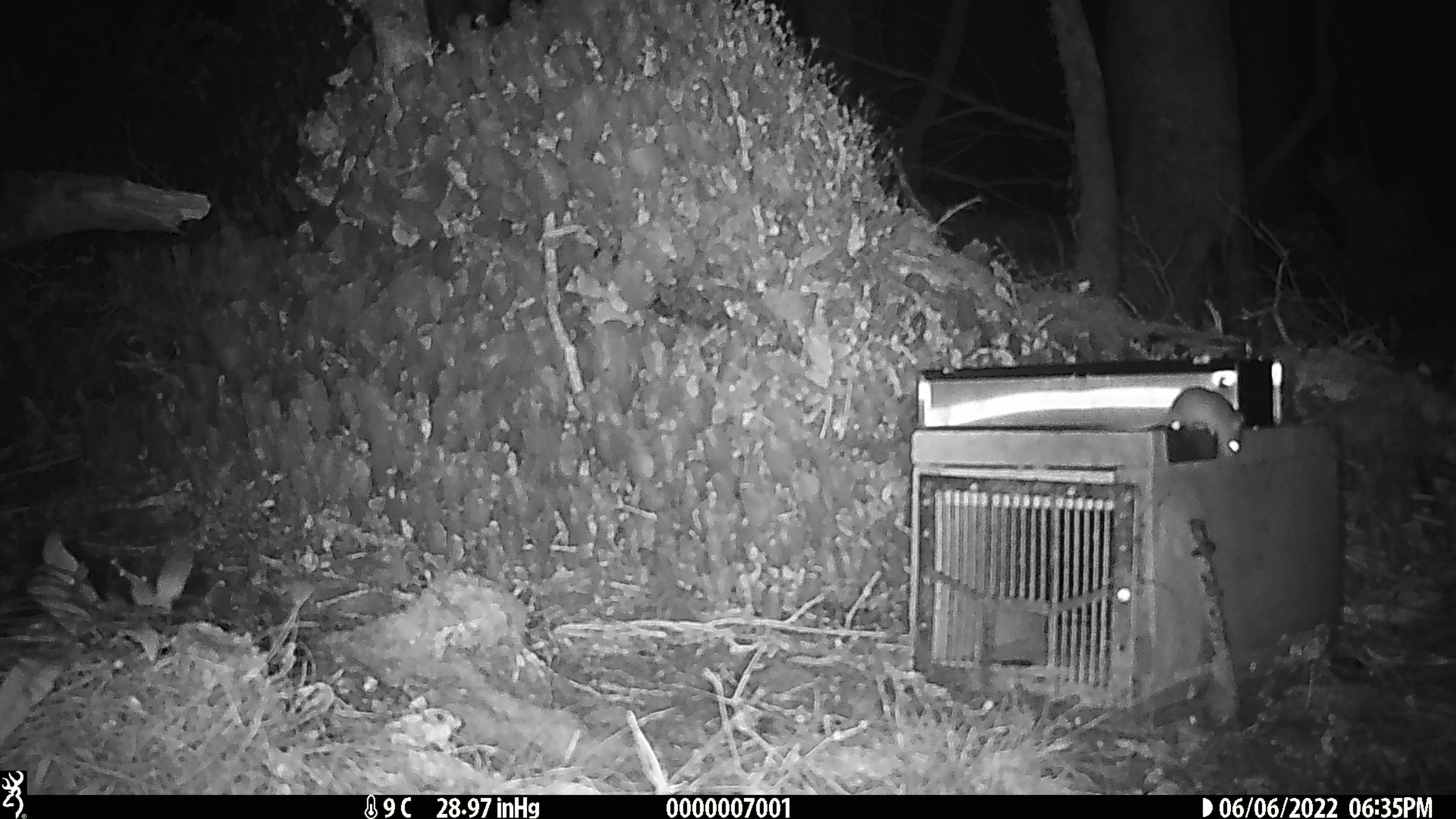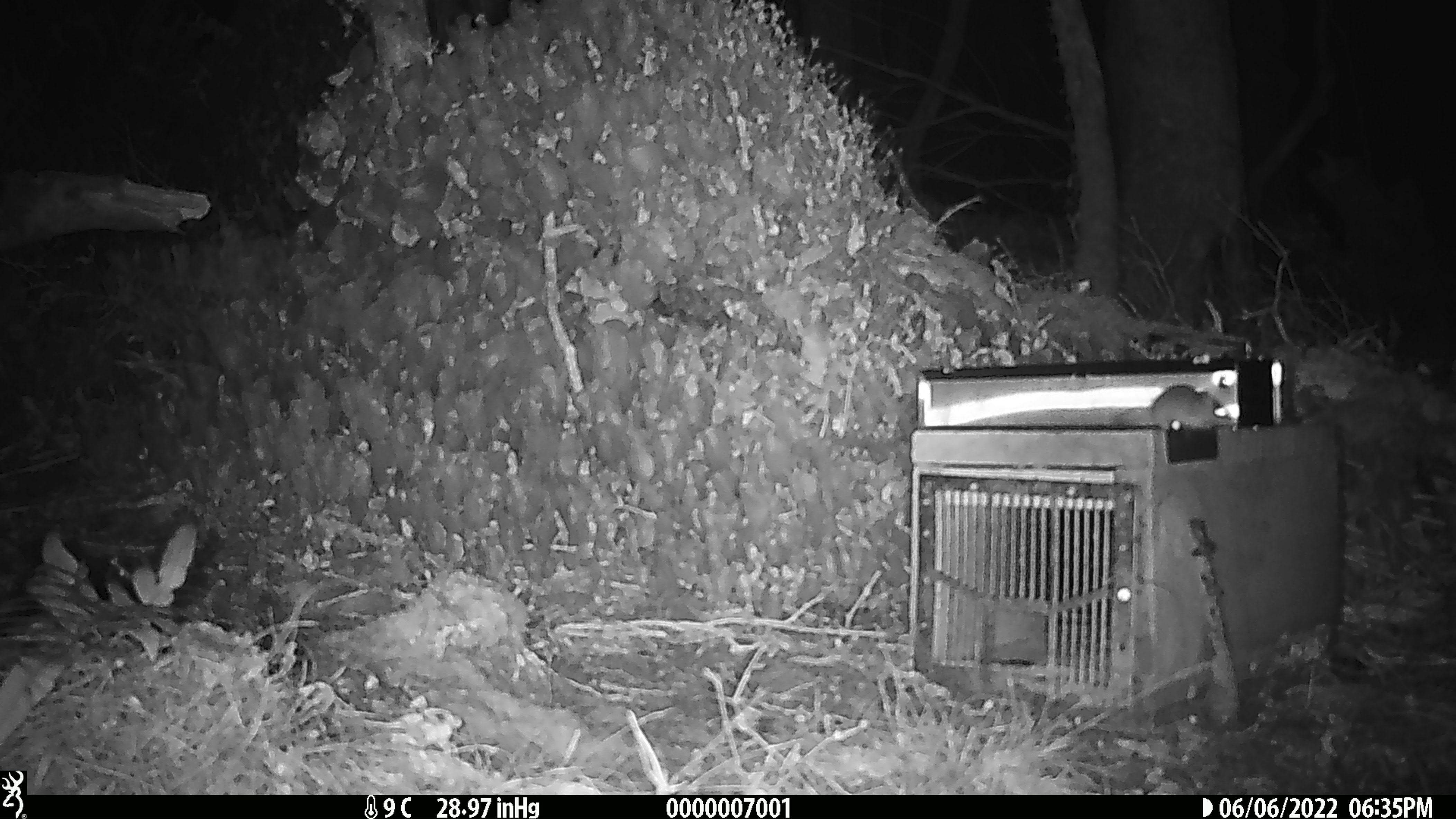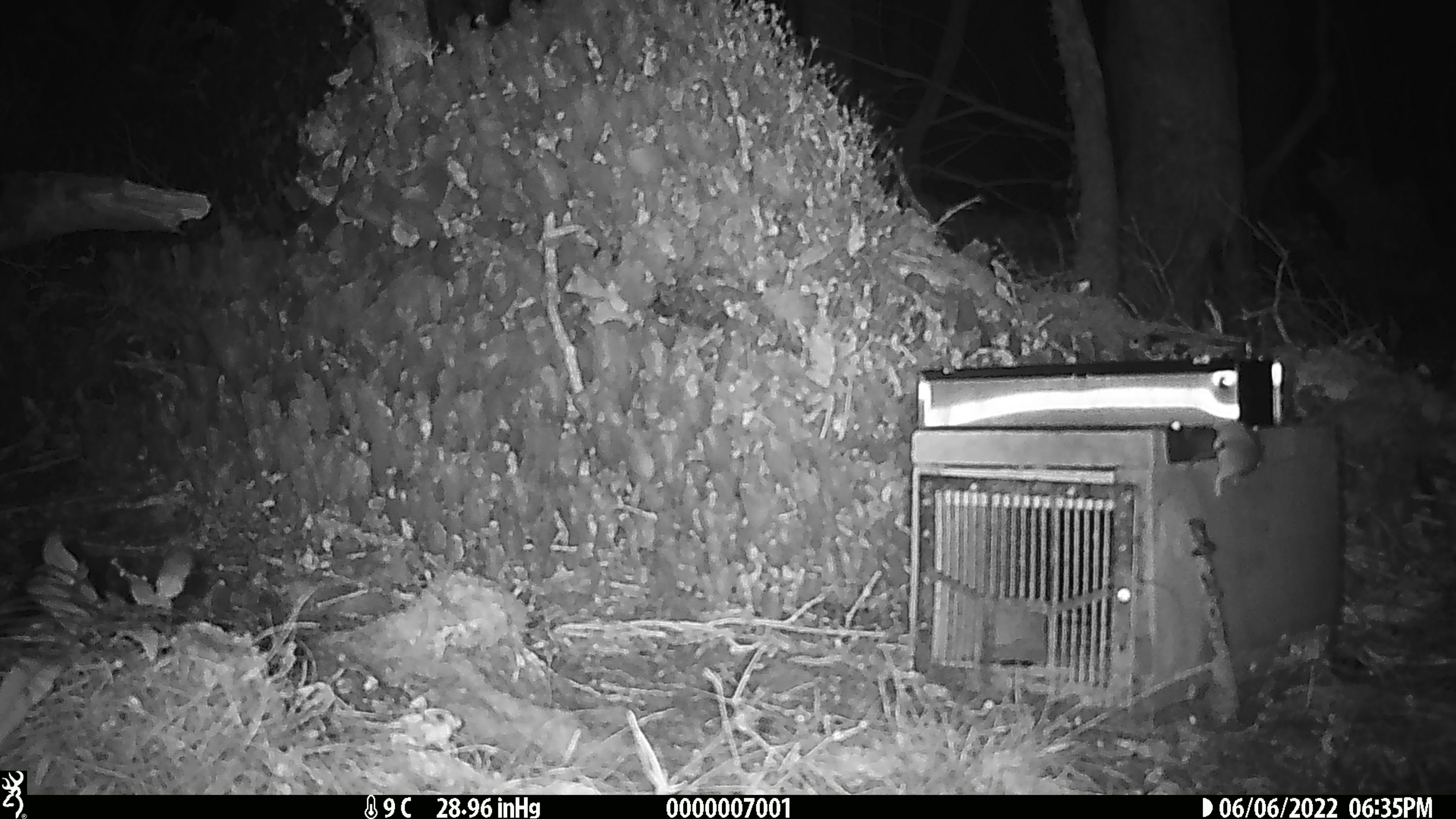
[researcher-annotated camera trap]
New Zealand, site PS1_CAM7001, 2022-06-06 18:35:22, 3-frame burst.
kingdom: Animalia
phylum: Chordata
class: Mammalia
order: Rodentia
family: Muridae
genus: Mus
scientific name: Mus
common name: mouse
Mouse (Mus).